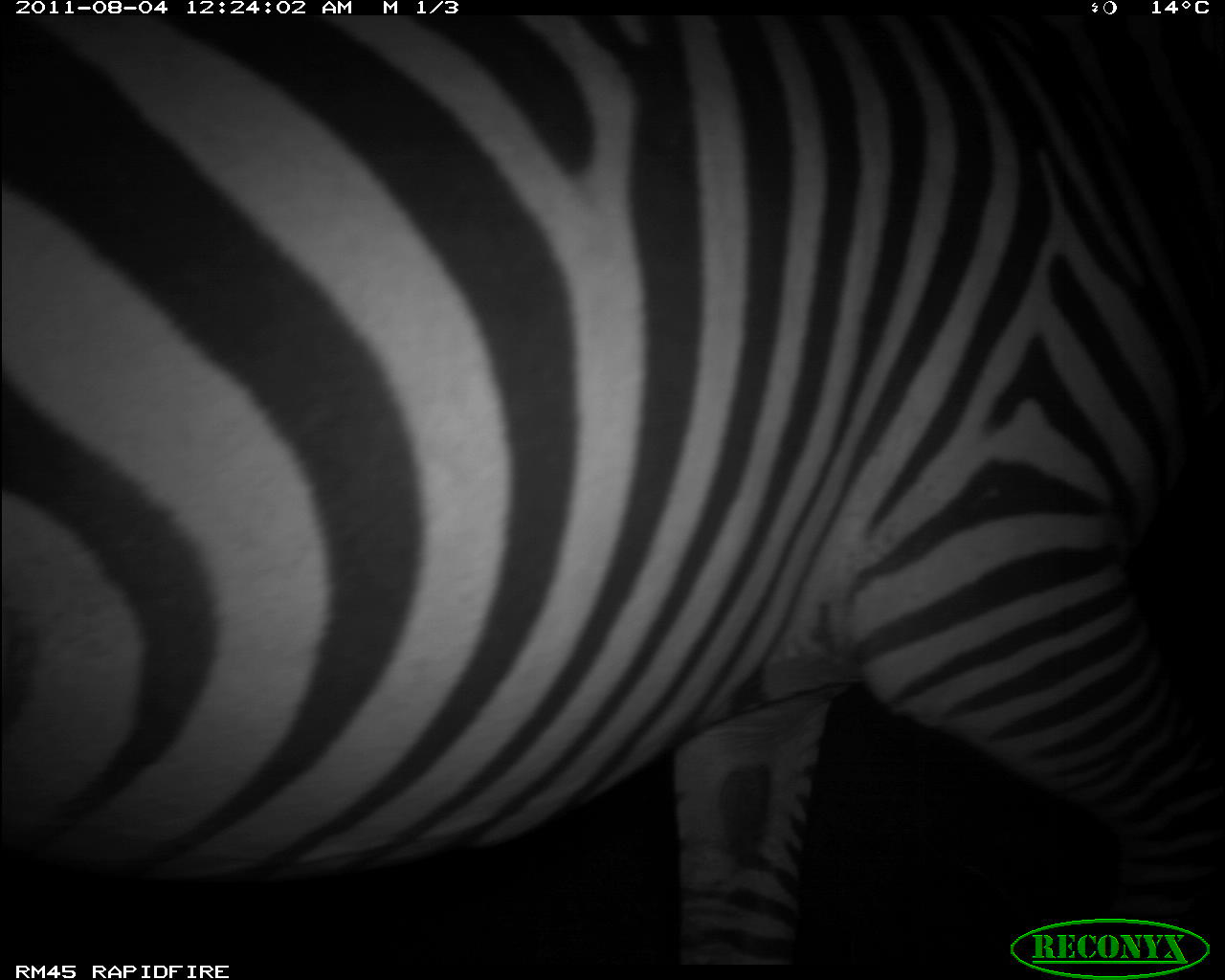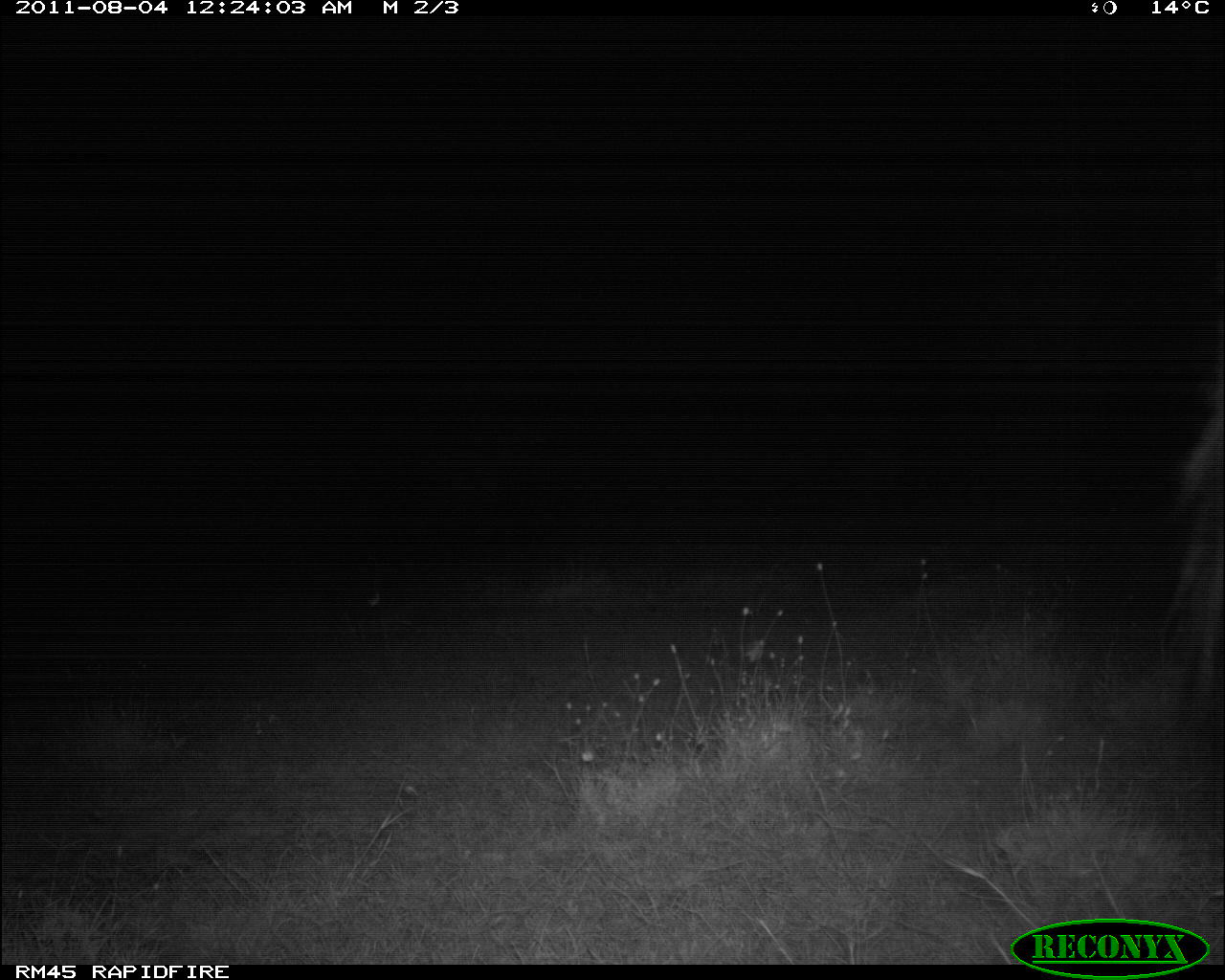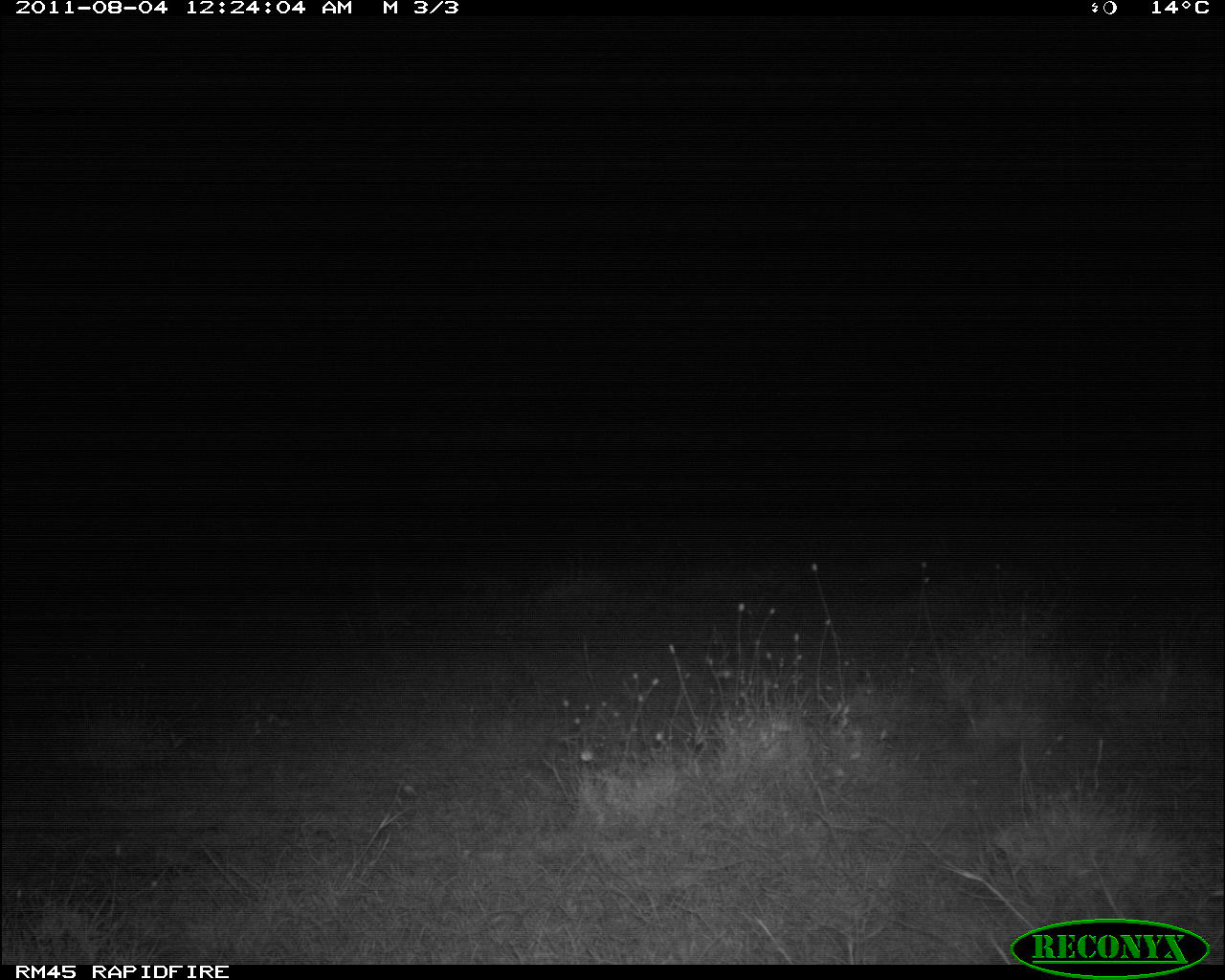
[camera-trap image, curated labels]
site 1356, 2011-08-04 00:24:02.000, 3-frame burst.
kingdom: Animalia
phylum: Chordata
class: Mammalia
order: Perissodactyla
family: Equidae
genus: Equus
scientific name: Equus quagga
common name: plains zebra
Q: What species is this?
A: Equus quagga (plains zebra).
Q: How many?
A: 1.